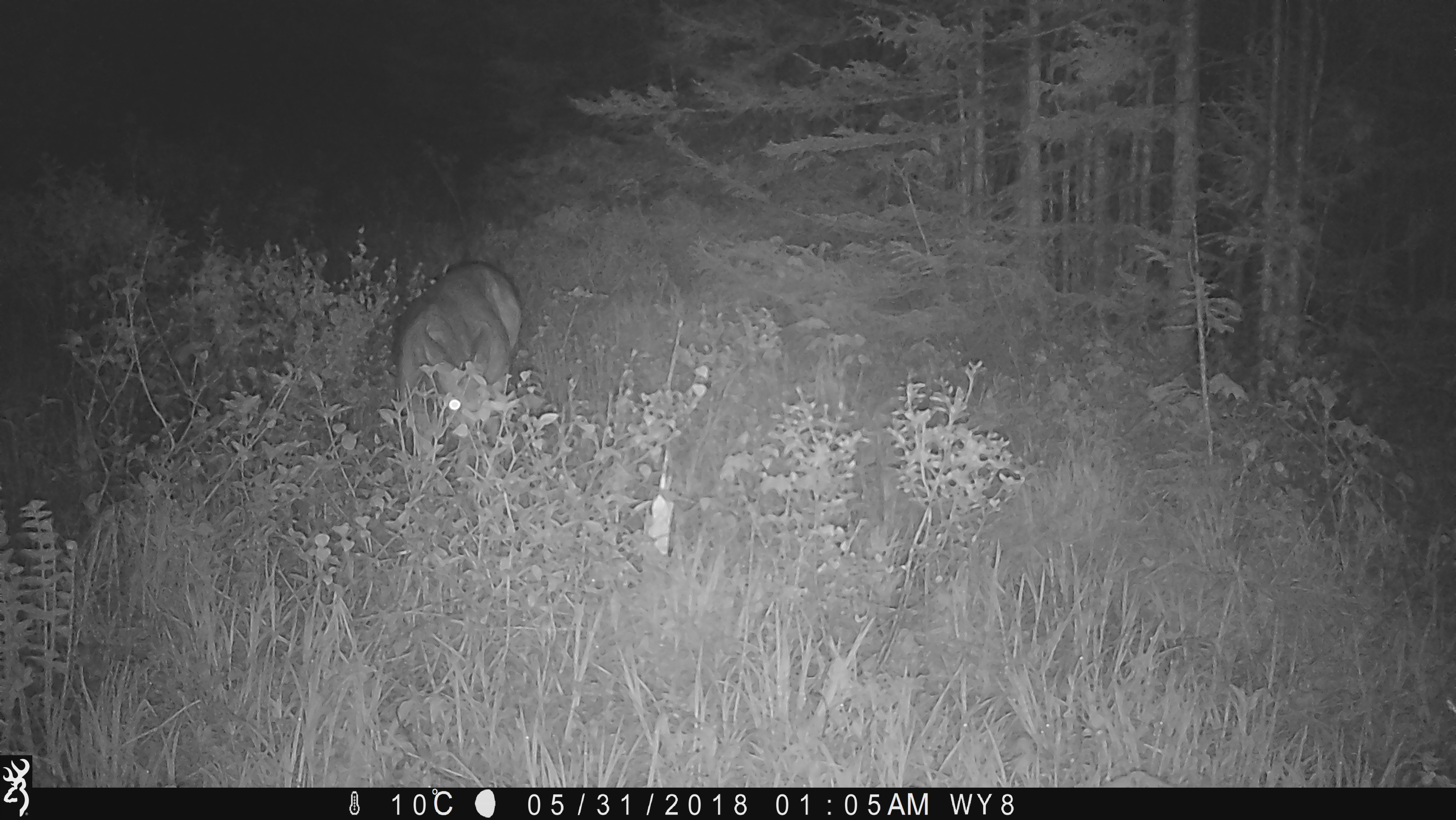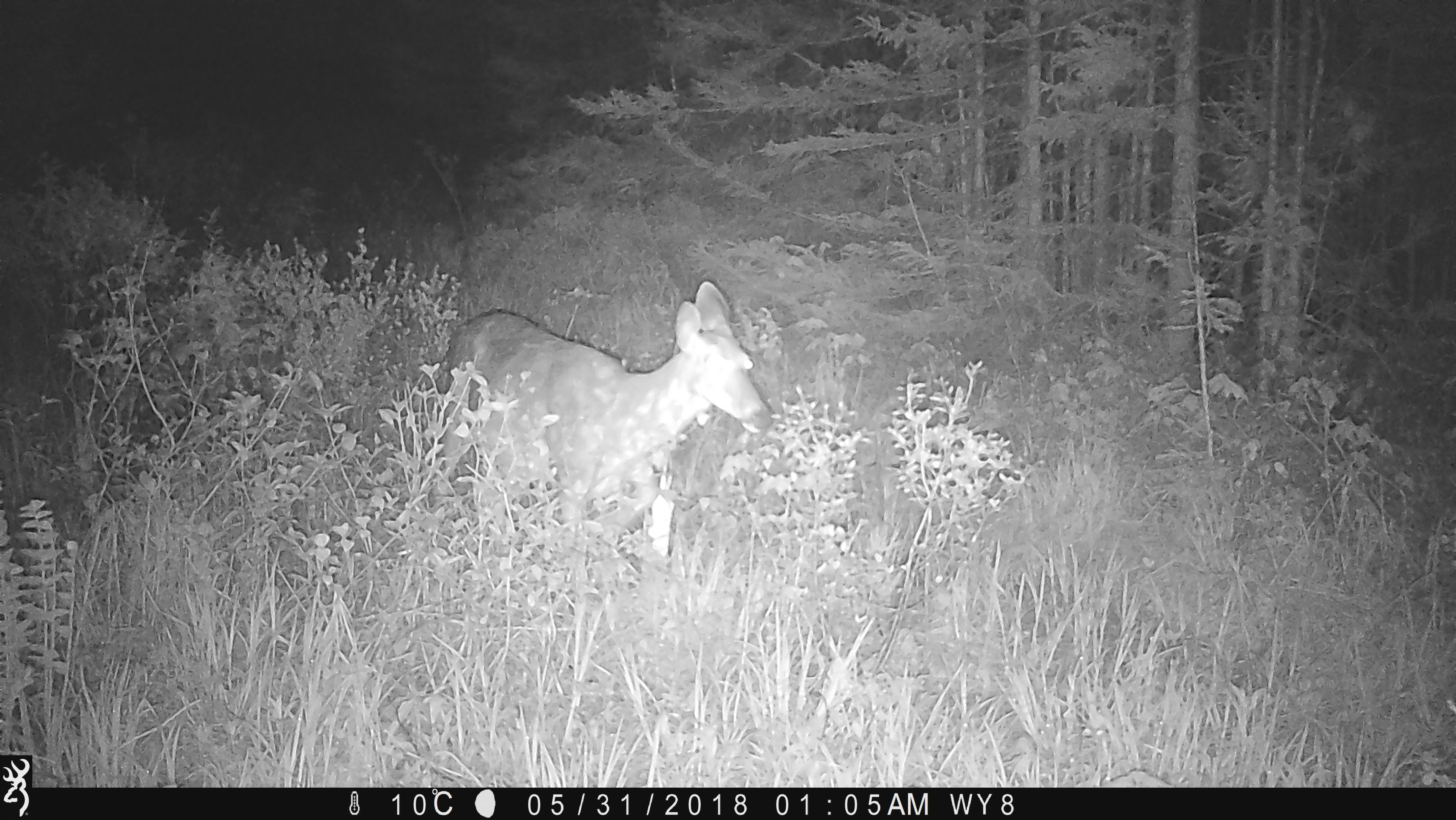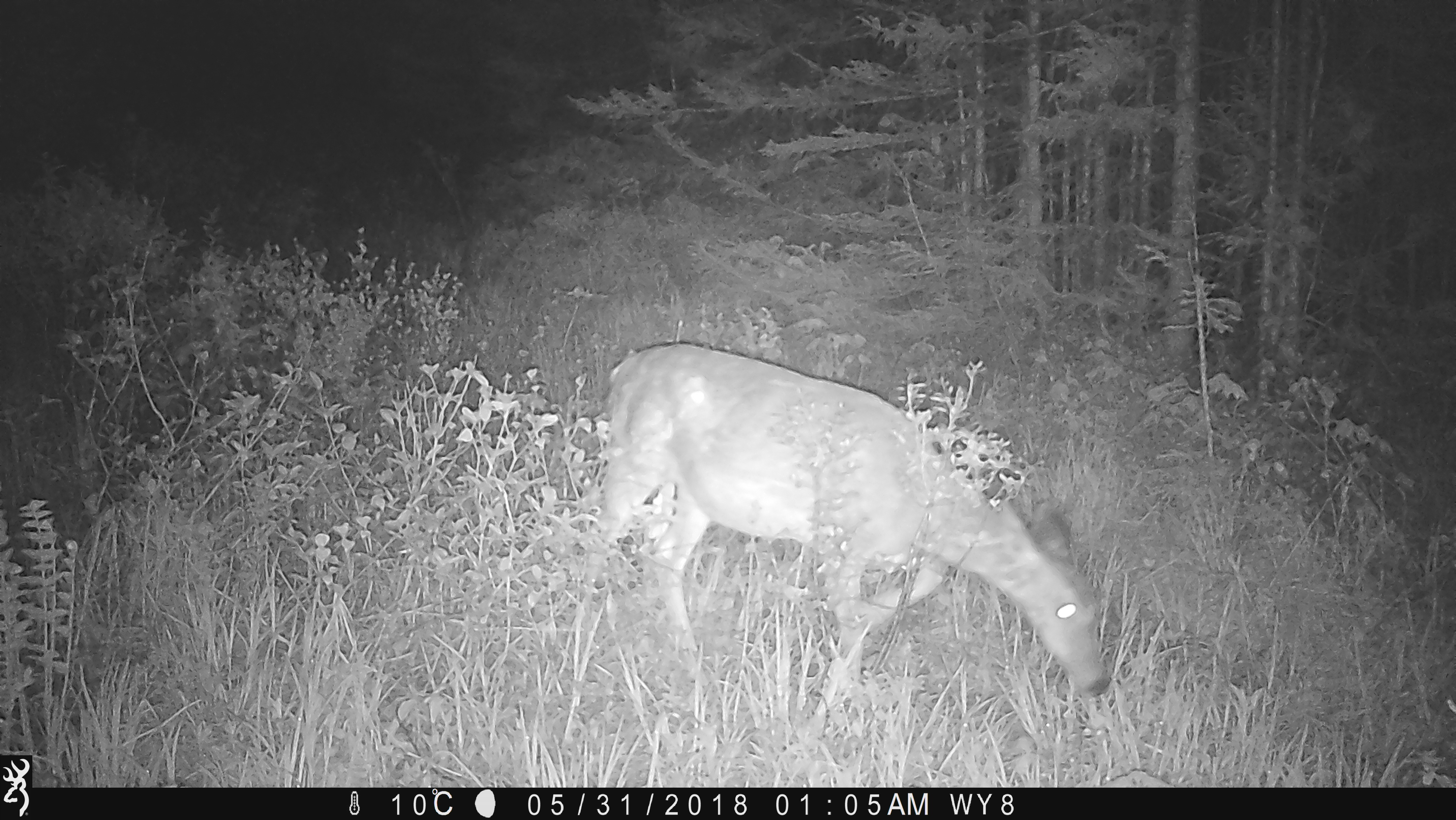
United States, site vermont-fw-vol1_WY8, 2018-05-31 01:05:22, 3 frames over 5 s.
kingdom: Animalia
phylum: Chordata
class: Mammalia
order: Artiodactyla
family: Cervidae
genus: Odocoileus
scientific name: Odocoileus virginianus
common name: white-tailed deer